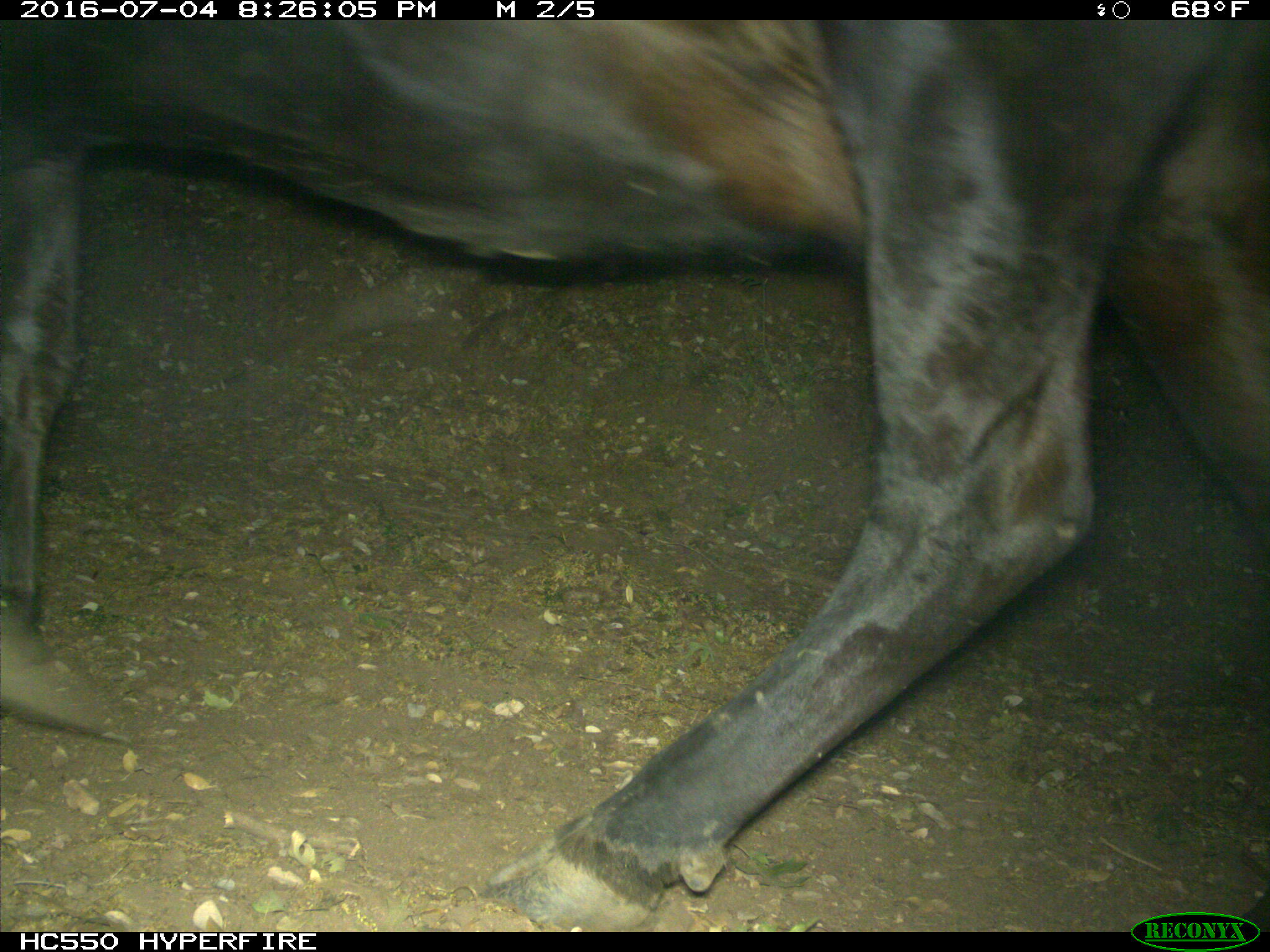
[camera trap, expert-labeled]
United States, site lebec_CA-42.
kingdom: Animalia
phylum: Chordata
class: Mammalia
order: Artiodactyla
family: Bovidae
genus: Bos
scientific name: Bos taurus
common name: domestic cow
Bos taurus (domestic cow).